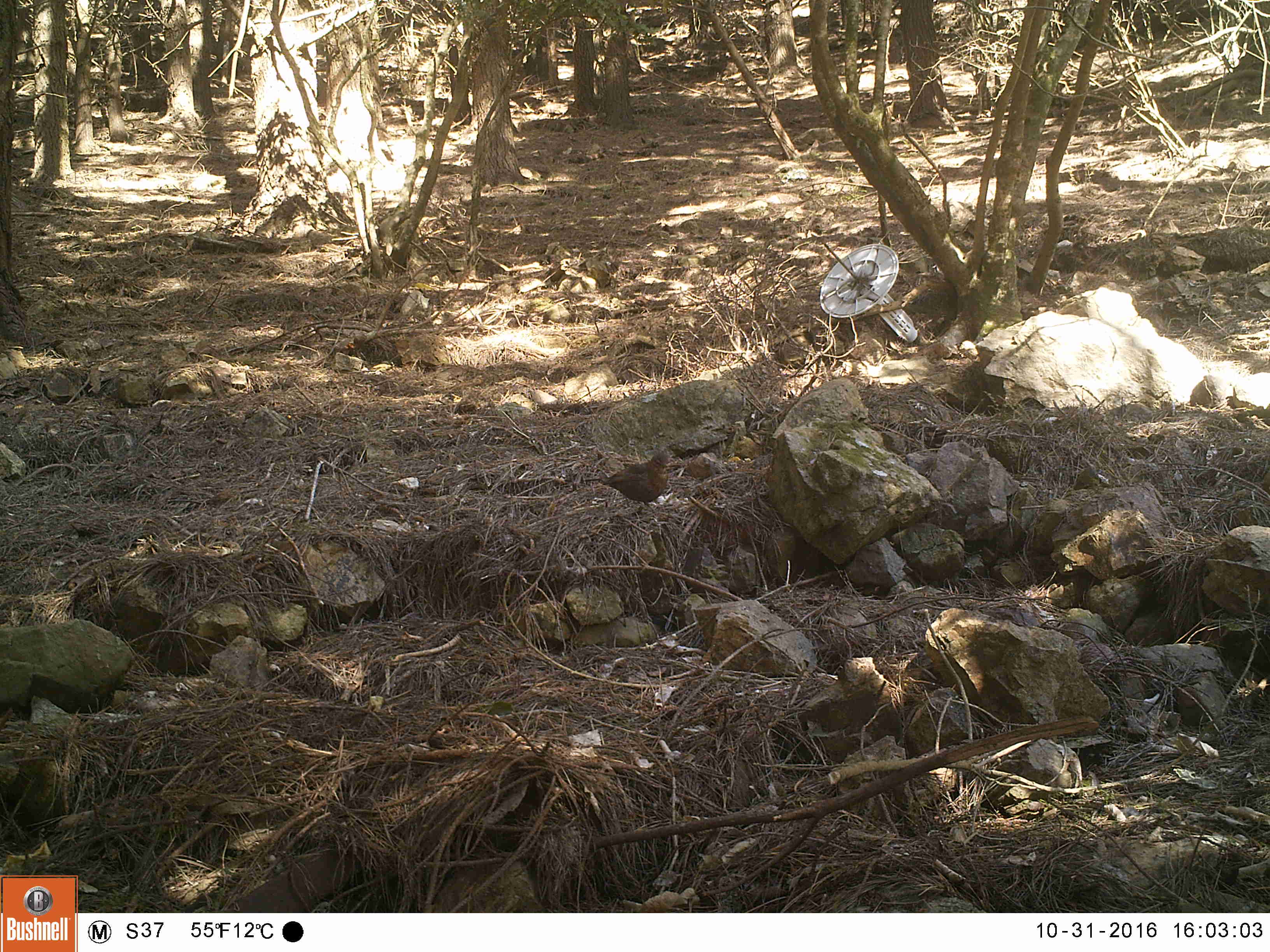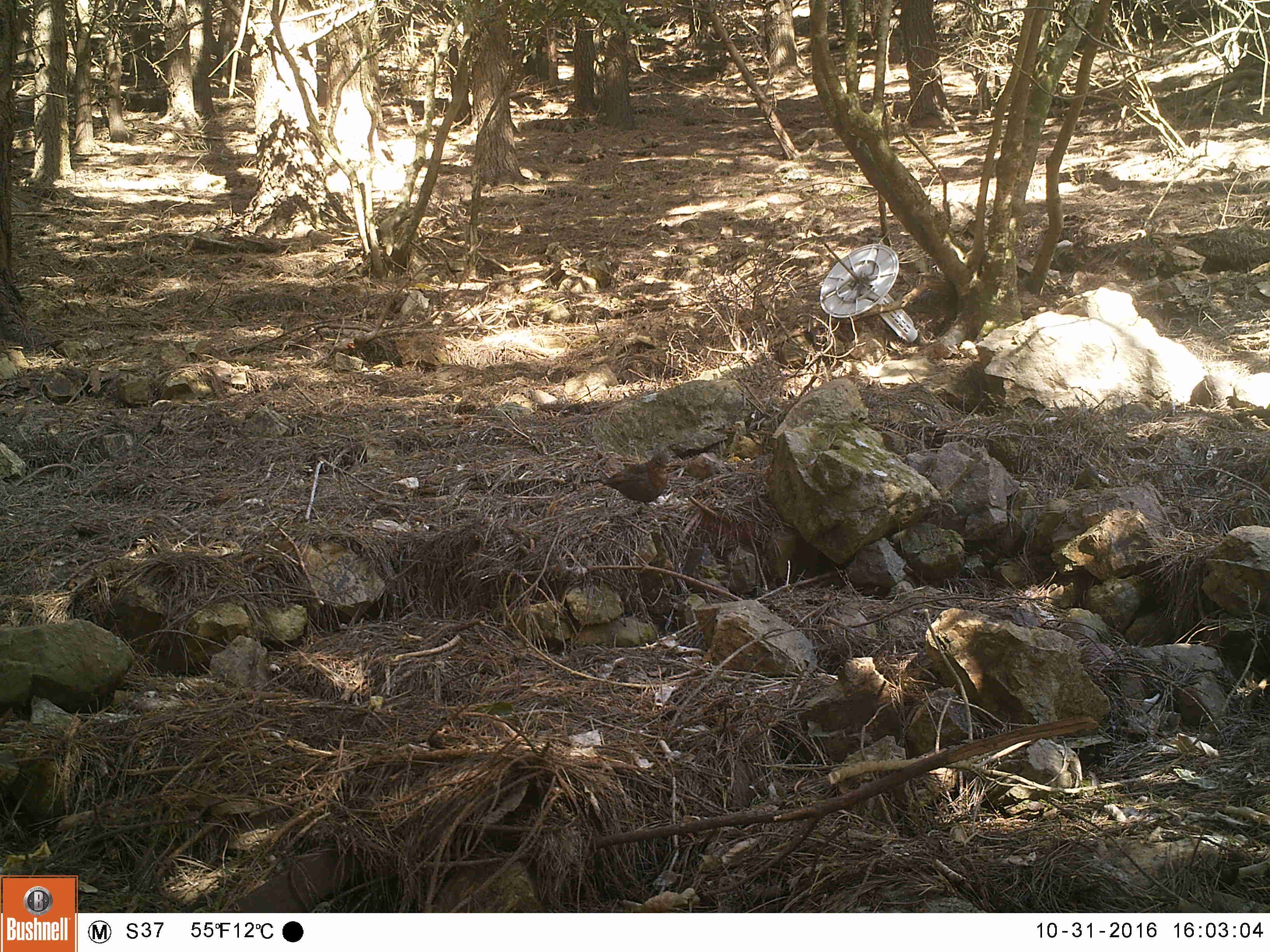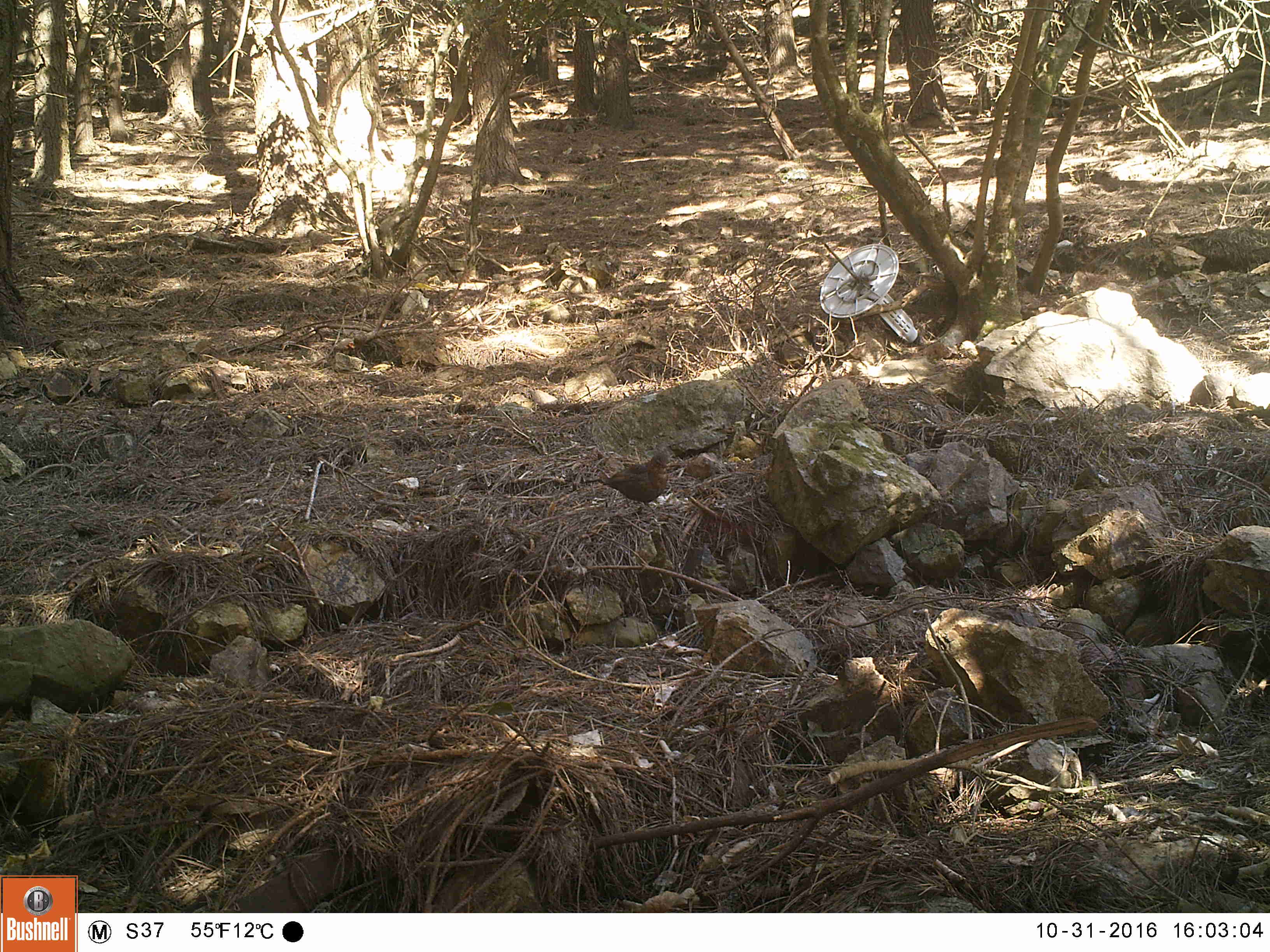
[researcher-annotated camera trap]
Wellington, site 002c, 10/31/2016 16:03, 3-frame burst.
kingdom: Animalia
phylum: Chordata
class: Aves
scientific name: Aves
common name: bird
Bird (Aves).